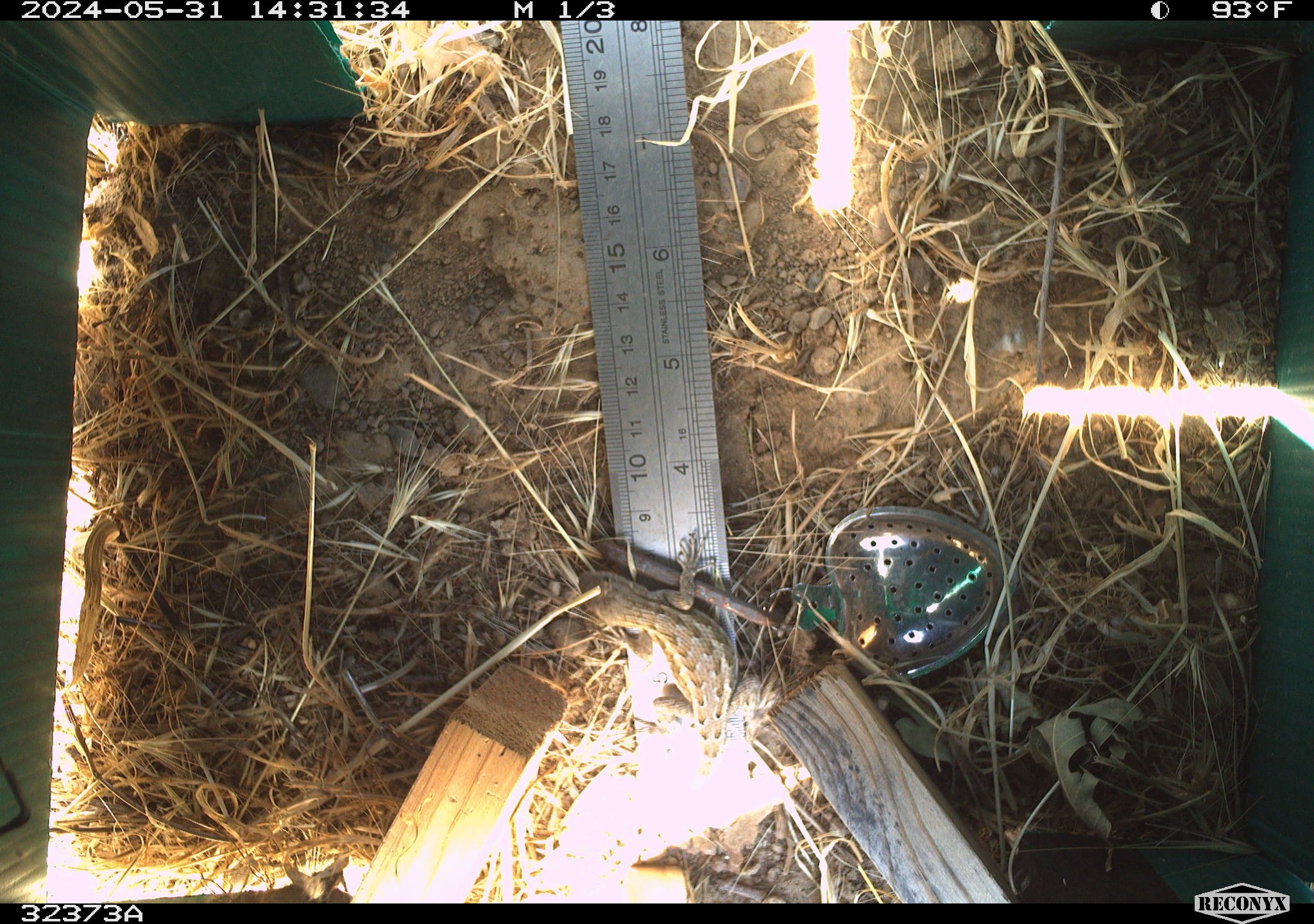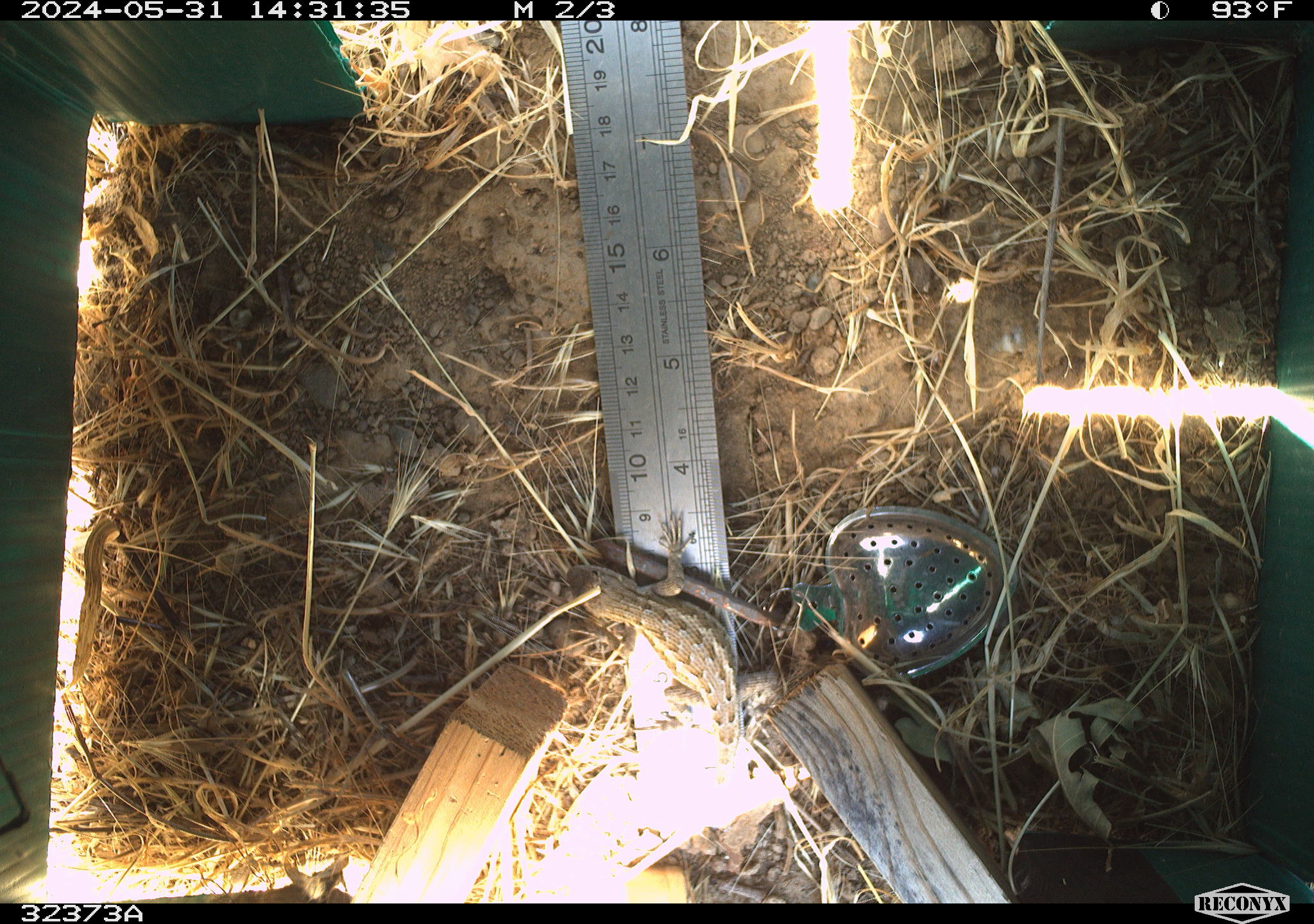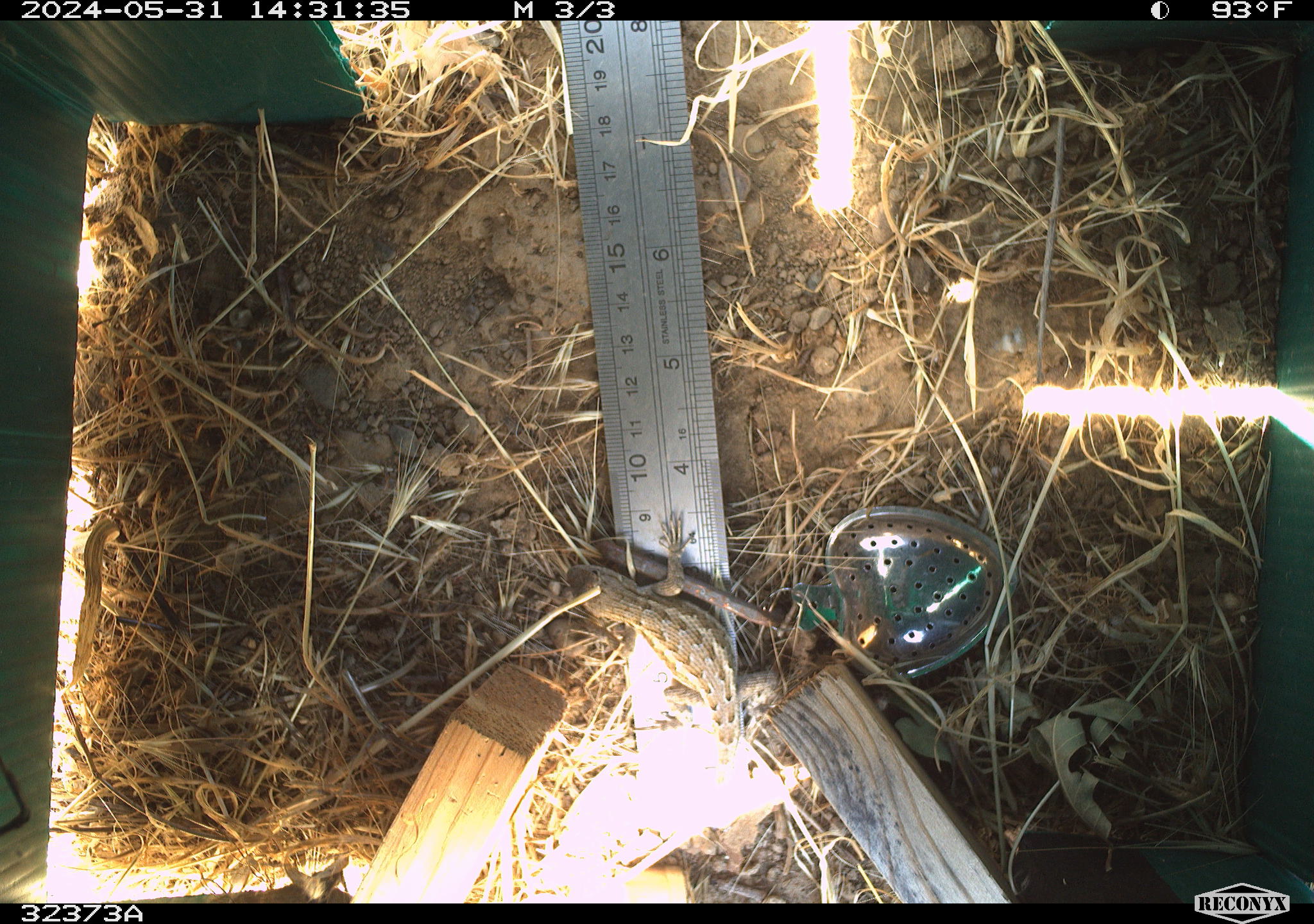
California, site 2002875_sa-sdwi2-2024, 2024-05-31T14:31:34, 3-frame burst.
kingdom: Animalia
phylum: Chordata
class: Reptilia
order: Squamata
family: Phrynosomatidae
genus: Sceloporus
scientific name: Sceloporus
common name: spiny lizards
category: sceloporus species